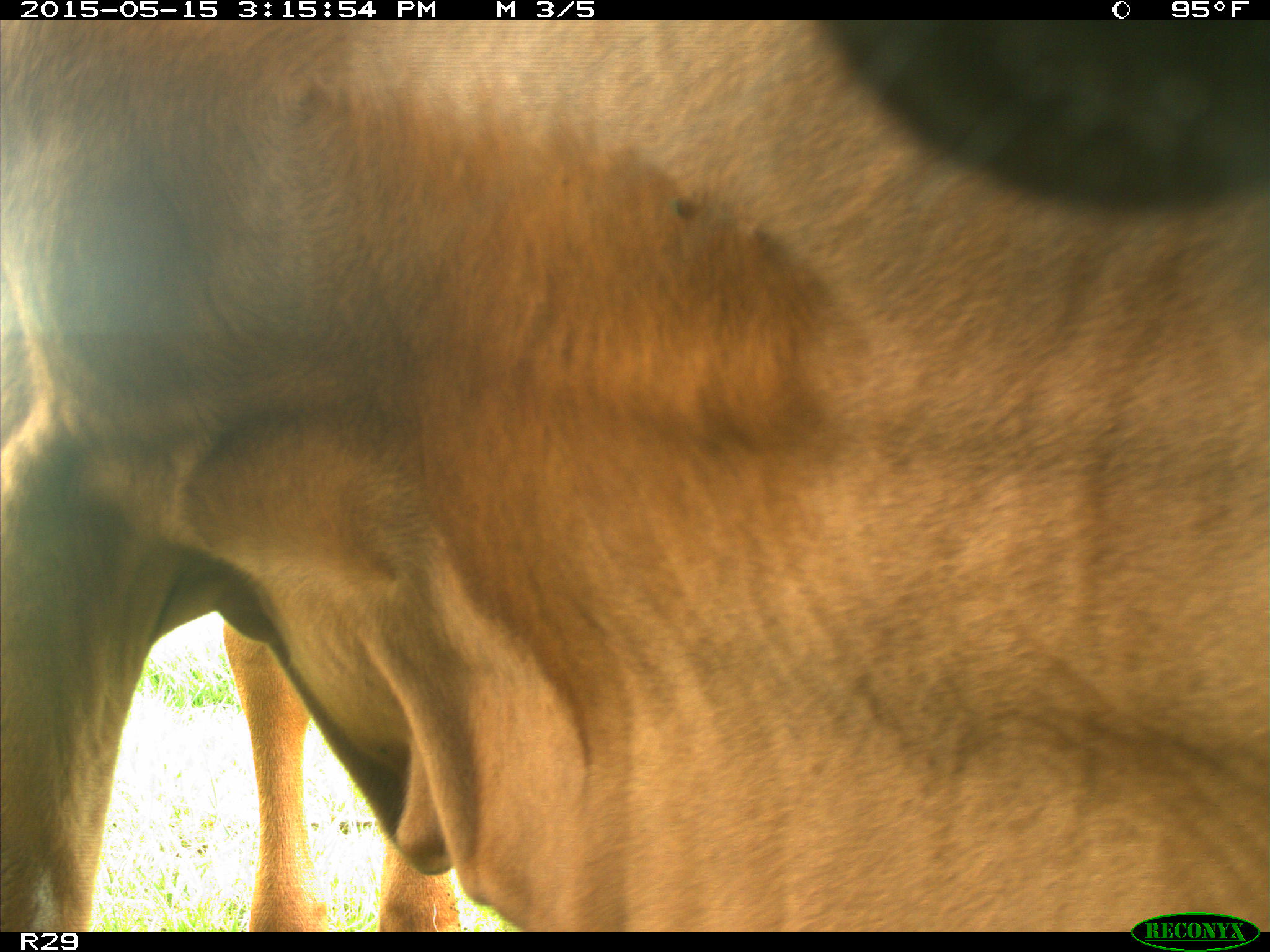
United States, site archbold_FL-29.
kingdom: Animalia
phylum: Chordata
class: Mammalia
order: Artiodactyla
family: Bovidae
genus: Bos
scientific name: Bos taurus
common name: domestic cow